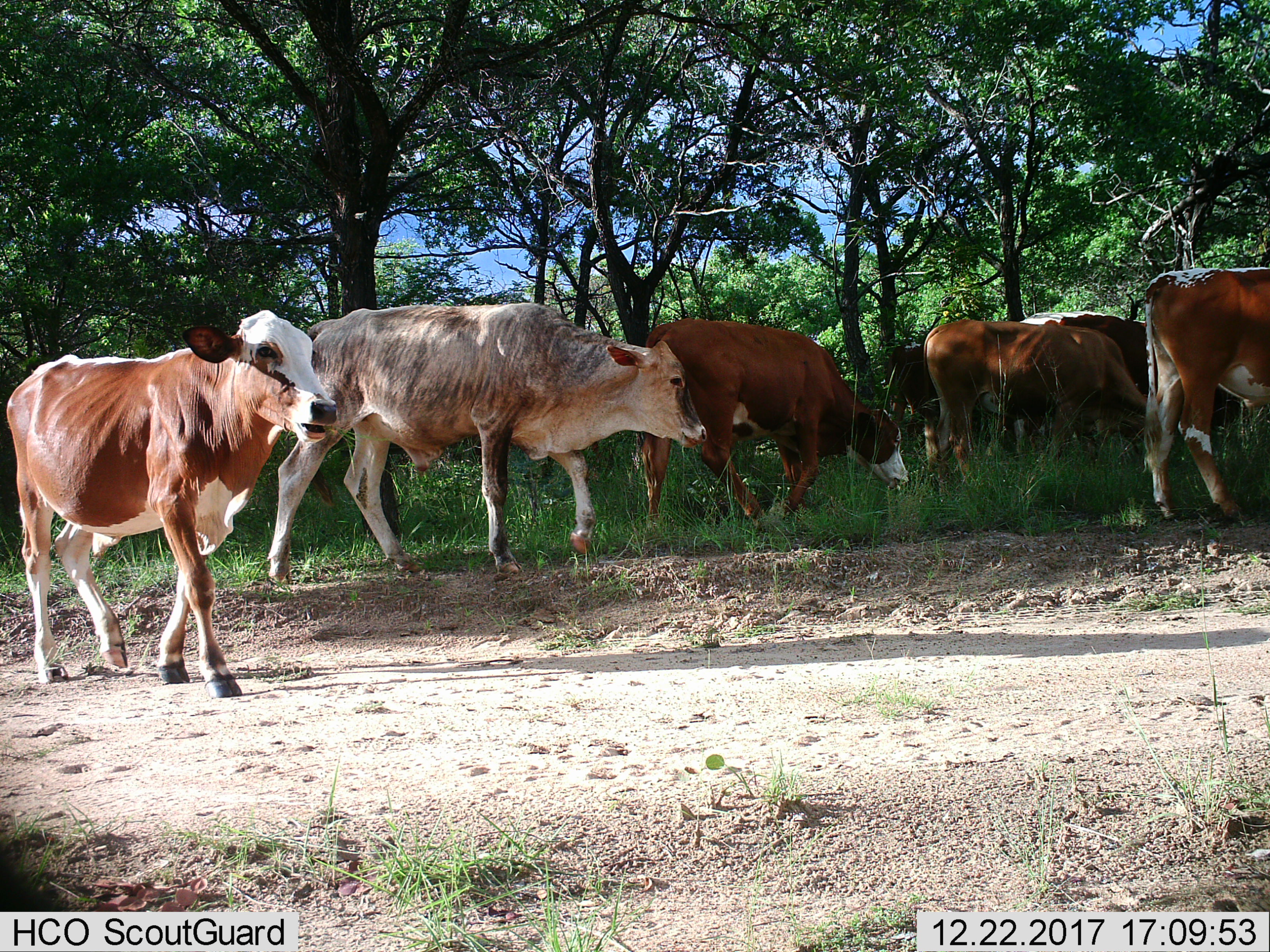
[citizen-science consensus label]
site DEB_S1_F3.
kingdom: Animalia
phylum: Chordata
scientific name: Vertebrata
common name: domestic animal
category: domesticanimal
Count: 7.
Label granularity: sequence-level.